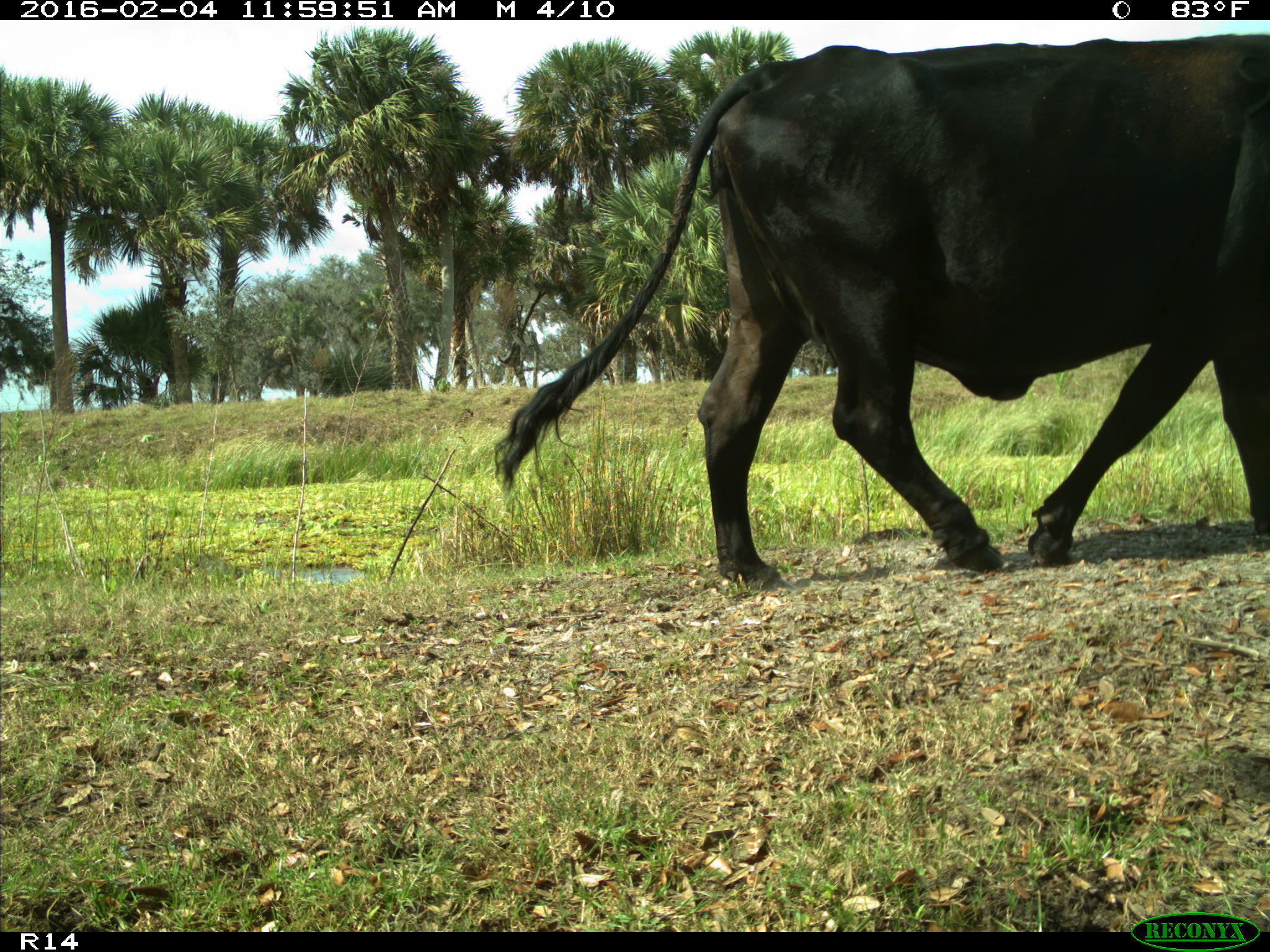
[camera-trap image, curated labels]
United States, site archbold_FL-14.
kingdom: Animalia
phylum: Chordata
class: Mammalia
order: Artiodactyla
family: Bovidae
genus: Bos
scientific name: Bos taurus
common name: domestic cow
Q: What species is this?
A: Bos taurus (domestic cow).